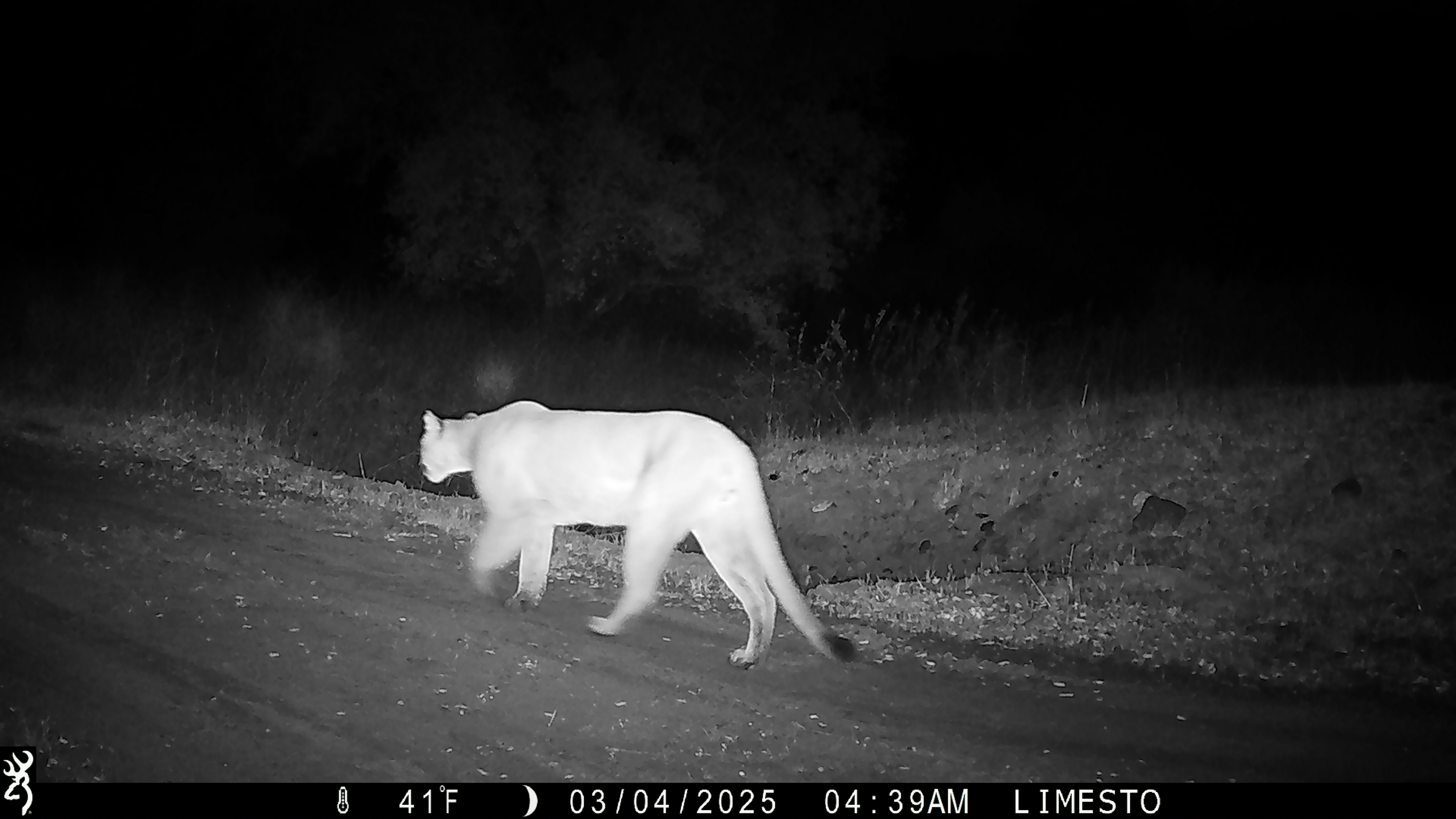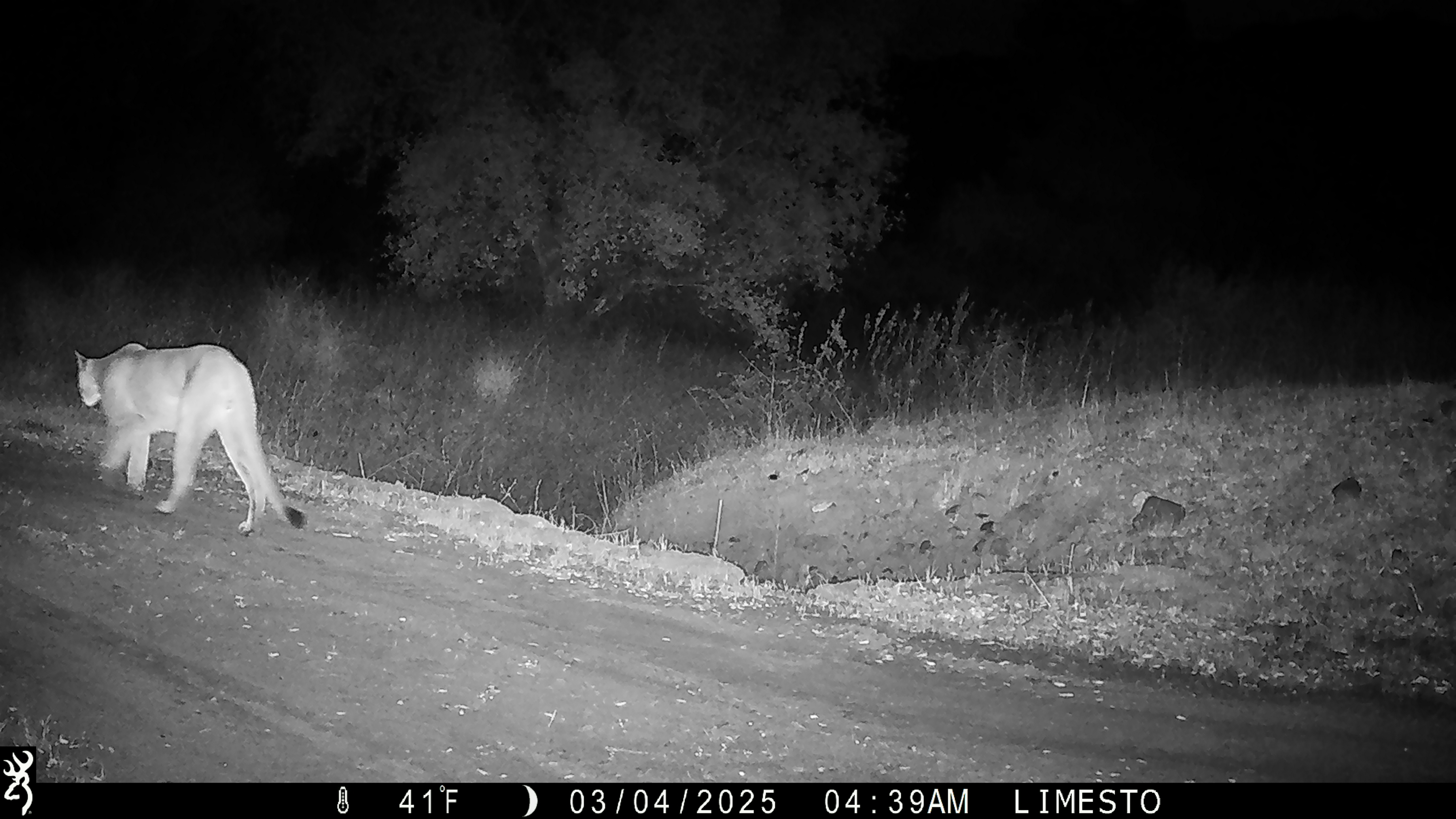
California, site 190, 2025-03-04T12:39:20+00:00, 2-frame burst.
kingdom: Animalia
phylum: Chordata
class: Mammalia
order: Carnivora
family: Felidae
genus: Puma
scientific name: Puma concolor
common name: puma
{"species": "puma (Puma concolor)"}